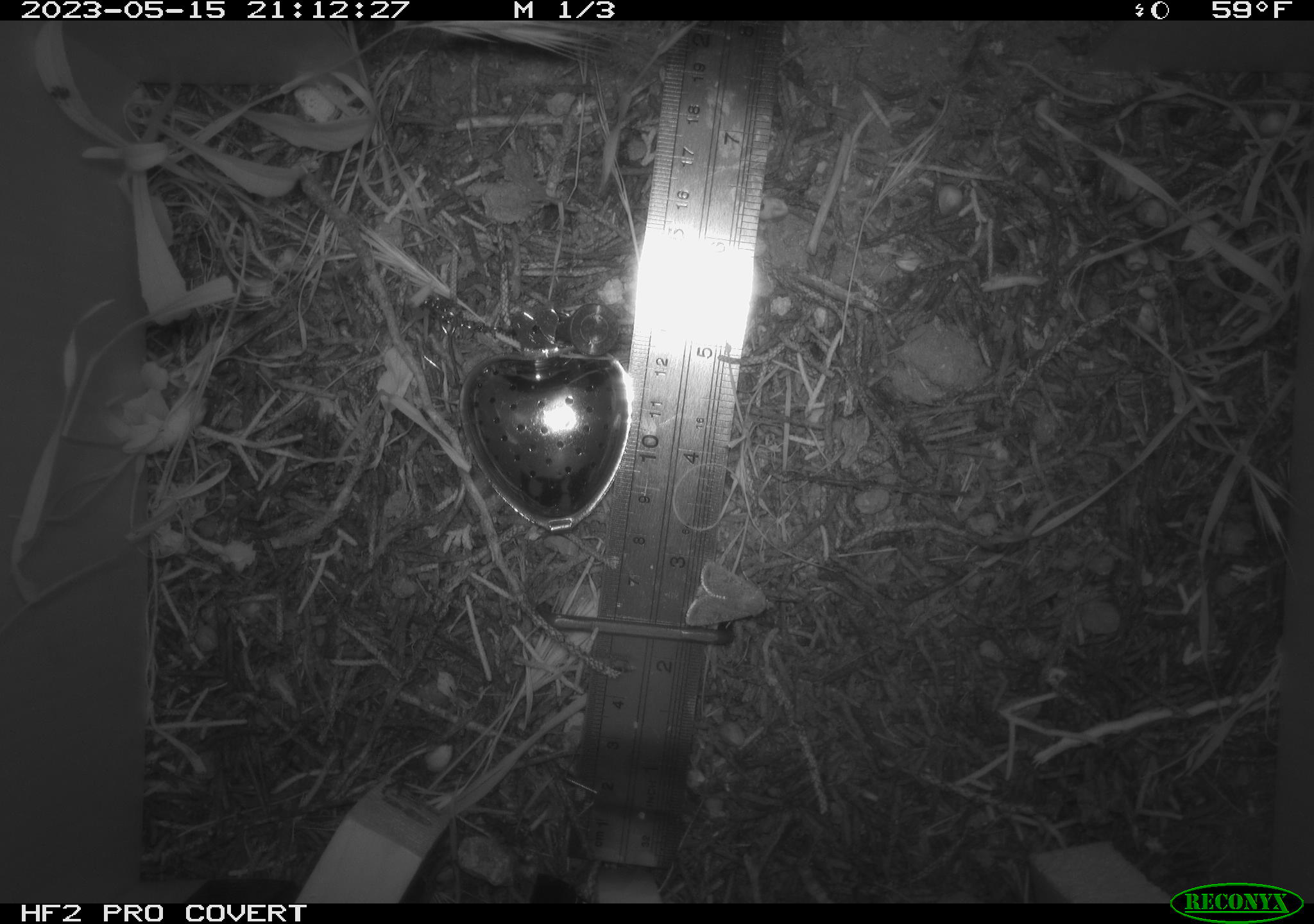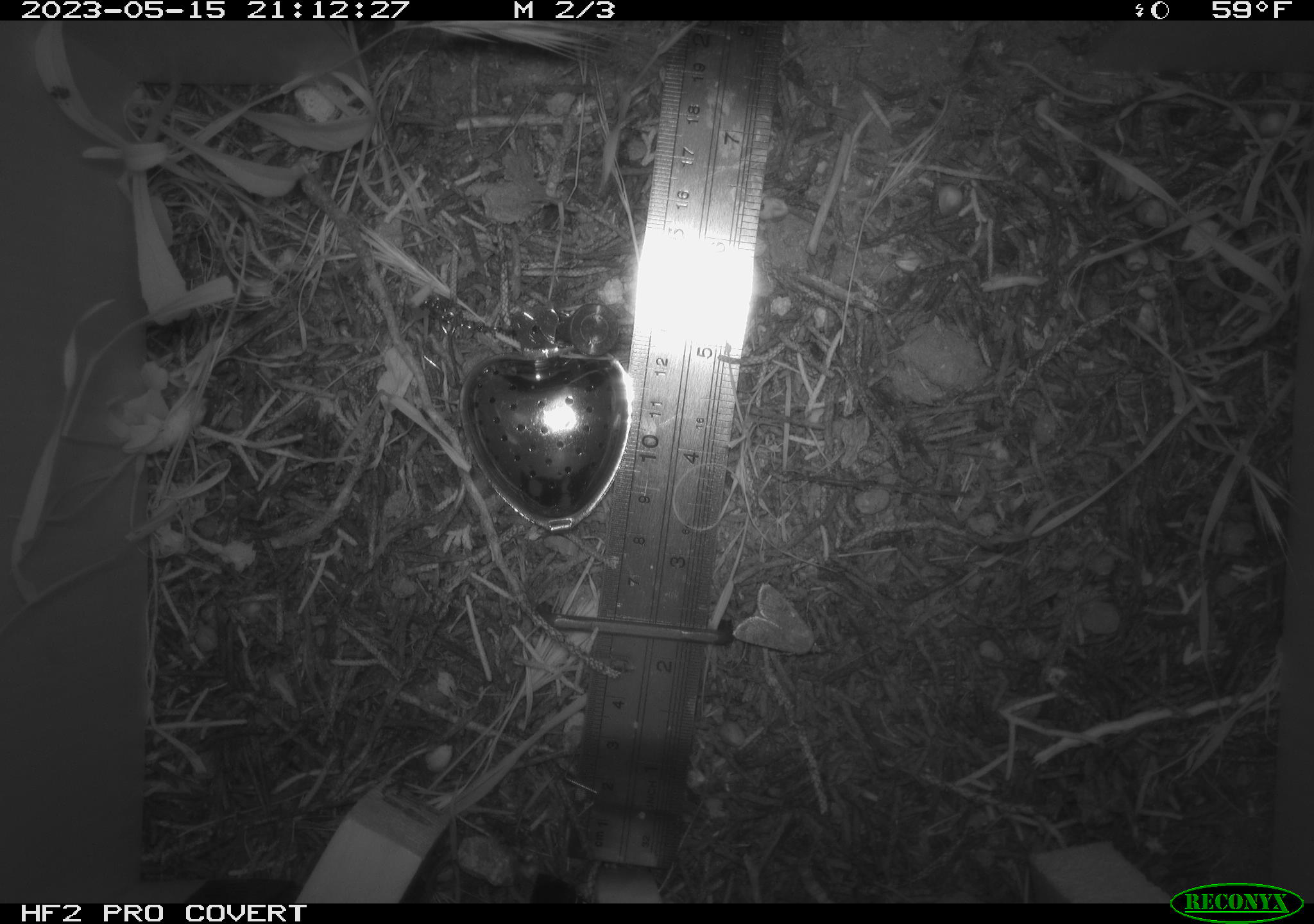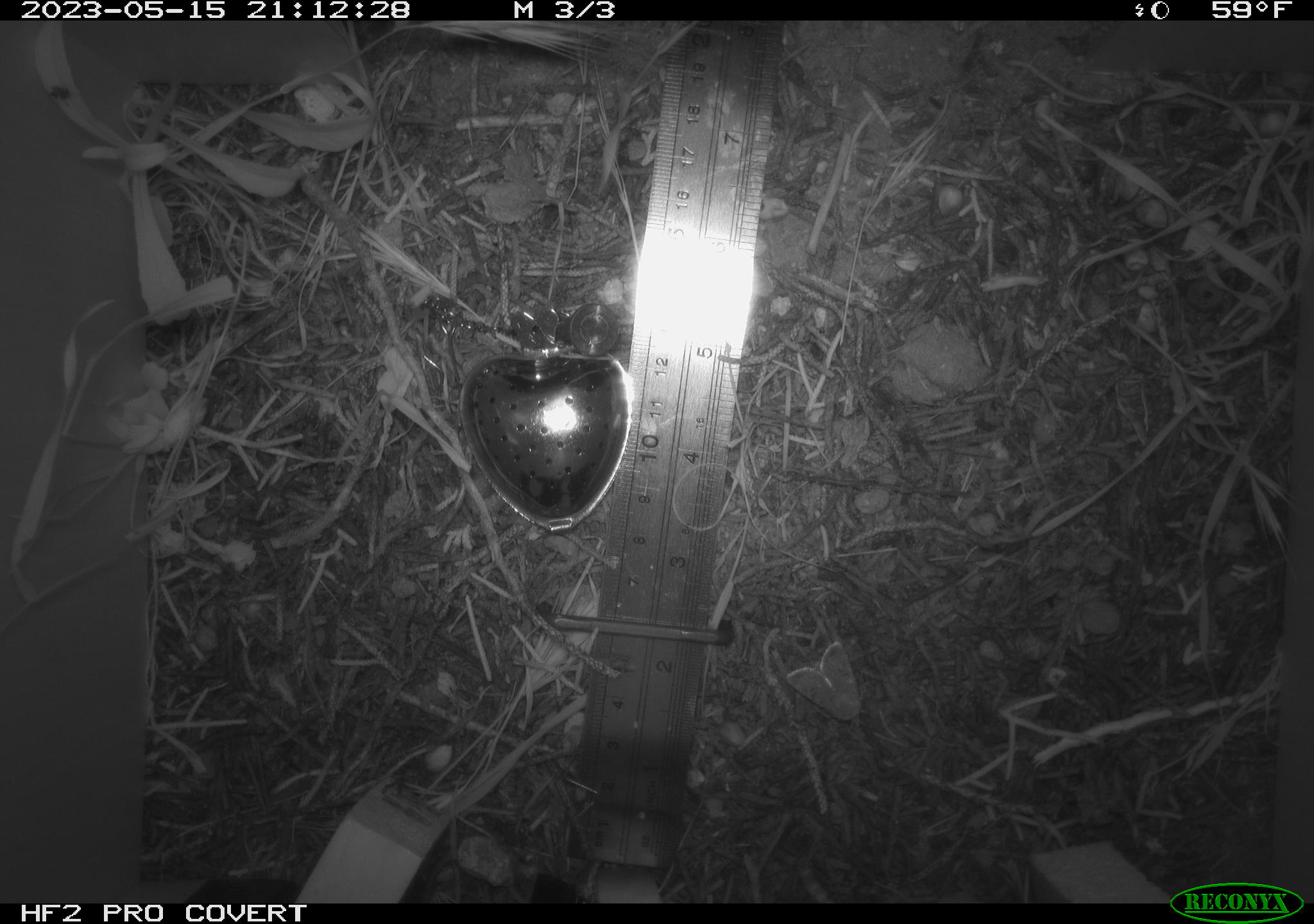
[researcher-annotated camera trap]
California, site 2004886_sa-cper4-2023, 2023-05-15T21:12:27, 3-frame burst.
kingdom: Animalia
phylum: Arthropoda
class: Insecta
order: Lepidoptera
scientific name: Lepidoptera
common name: butterflies and moths